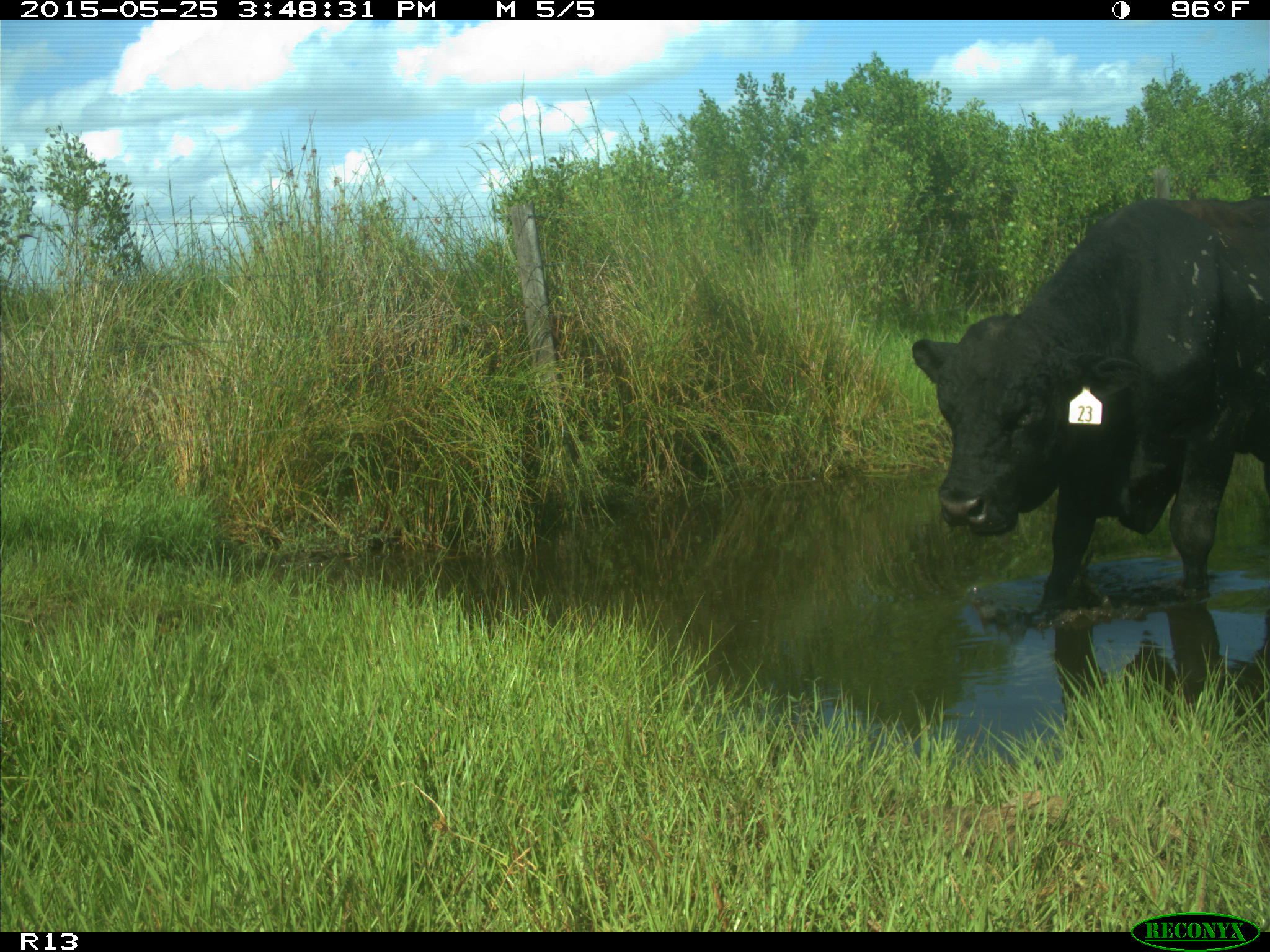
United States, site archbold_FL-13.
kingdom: Animalia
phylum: Chordata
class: Mammalia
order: Artiodactyla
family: Bovidae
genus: Bos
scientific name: Bos taurus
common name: domestic cow